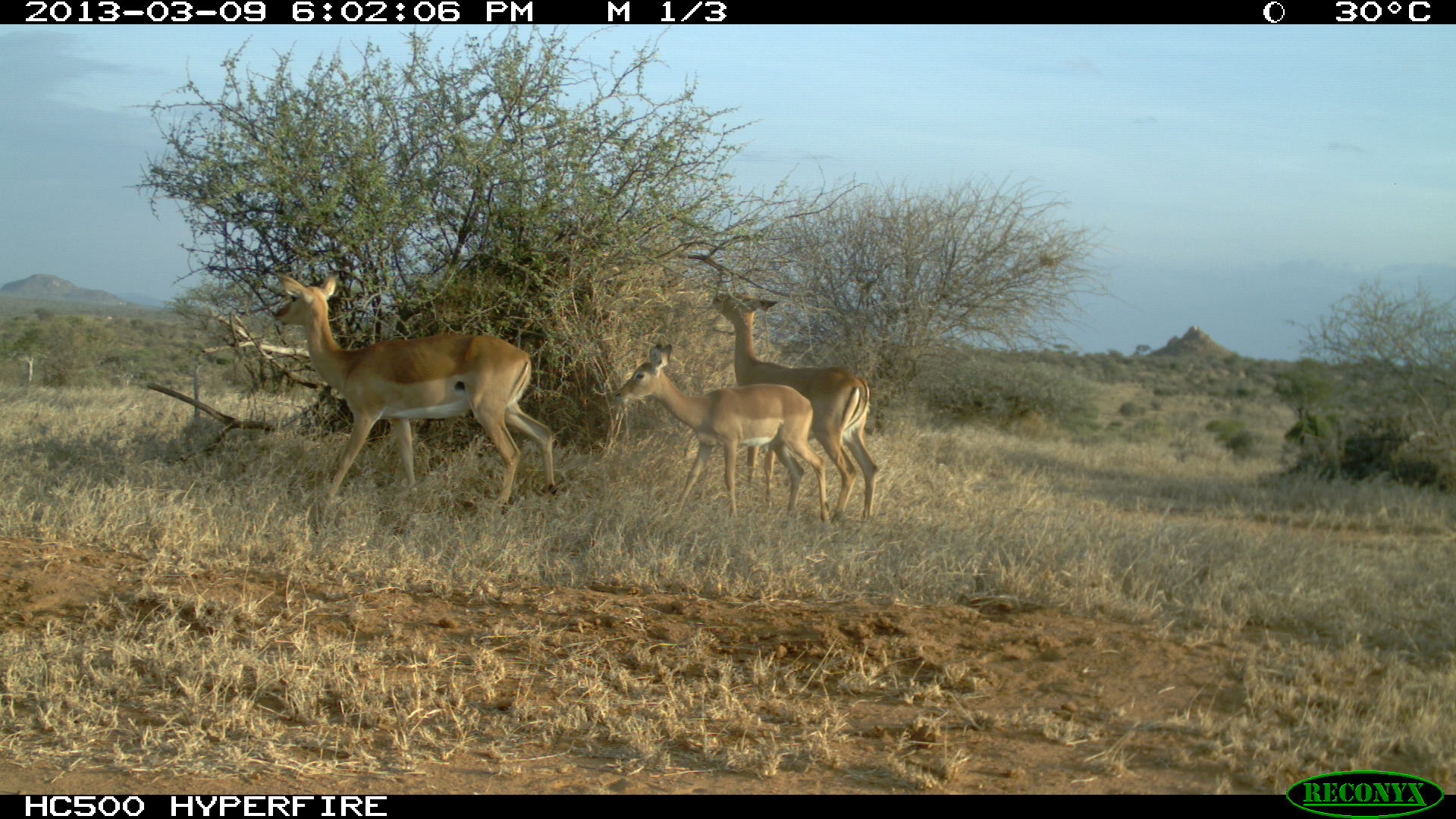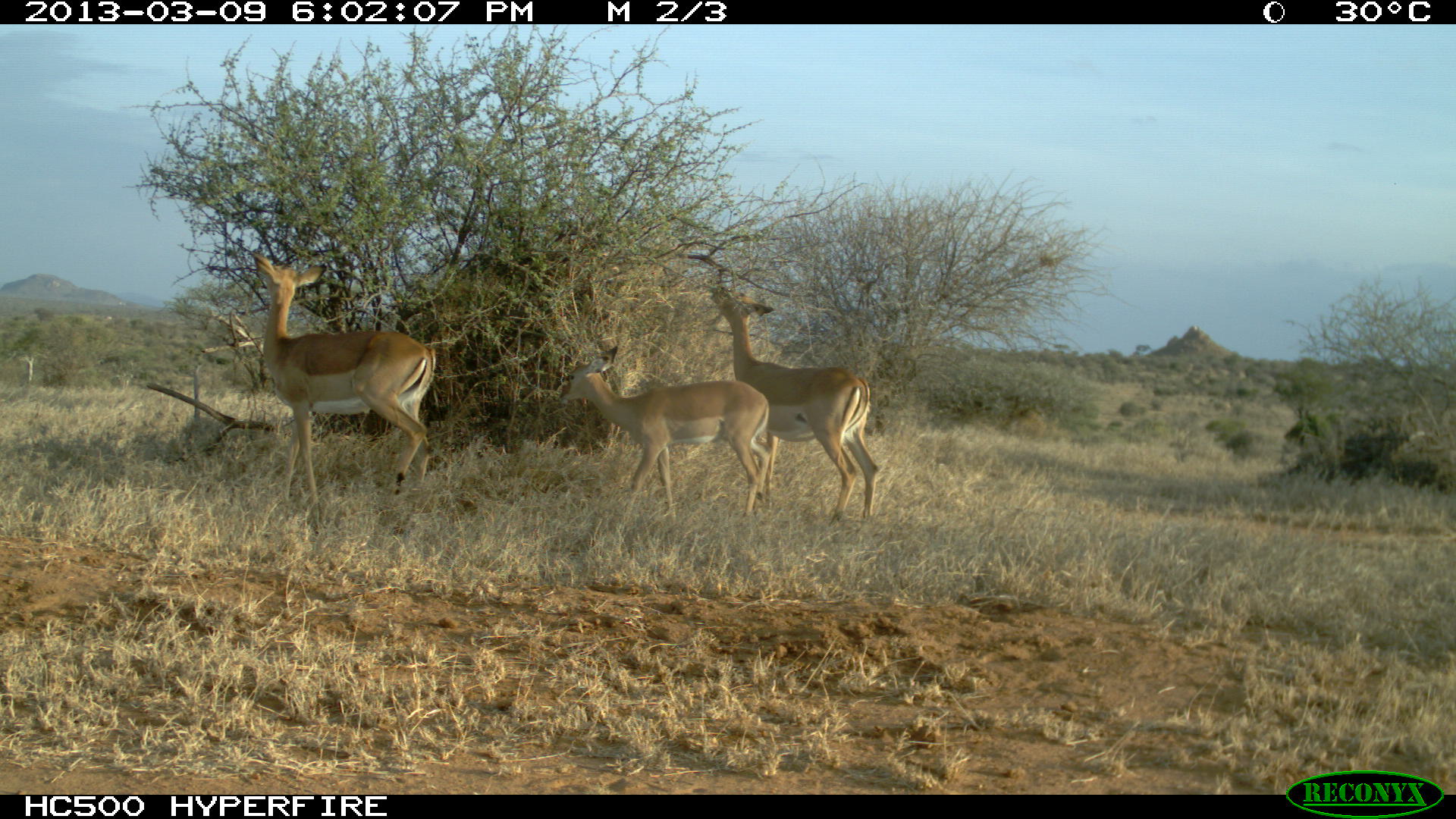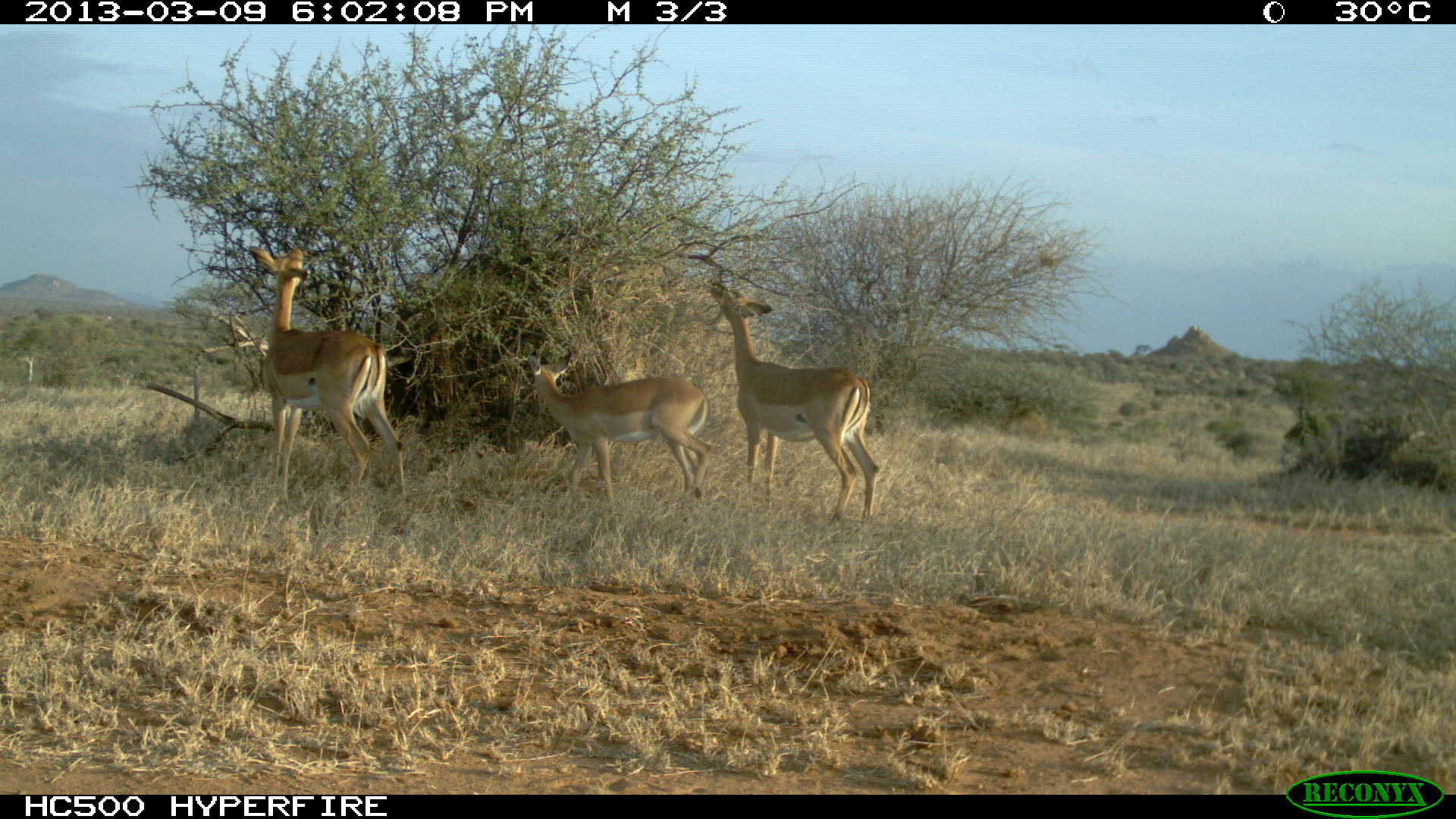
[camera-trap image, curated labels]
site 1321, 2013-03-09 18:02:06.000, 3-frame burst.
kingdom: Animalia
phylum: Chordata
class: Mammalia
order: Artiodactyla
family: Bovidae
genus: Aepyceros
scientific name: Aepyceros melampus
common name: impala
Aepyceros melampus (impala), count 3.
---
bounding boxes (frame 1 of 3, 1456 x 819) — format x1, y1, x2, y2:
aepyceros melampus: 275, 272, 558, 513; 709, 291, 879, 527; 614, 343, 833, 524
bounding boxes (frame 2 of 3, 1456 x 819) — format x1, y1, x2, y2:
aepyceros melampus: 249, 249, 436, 509; 552, 345, 776, 530; 708, 286, 877, 531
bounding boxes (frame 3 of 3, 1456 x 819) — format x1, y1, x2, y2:
aepyceros melampus: 707, 279, 881, 529; 249, 247, 407, 511; 525, 353, 715, 506